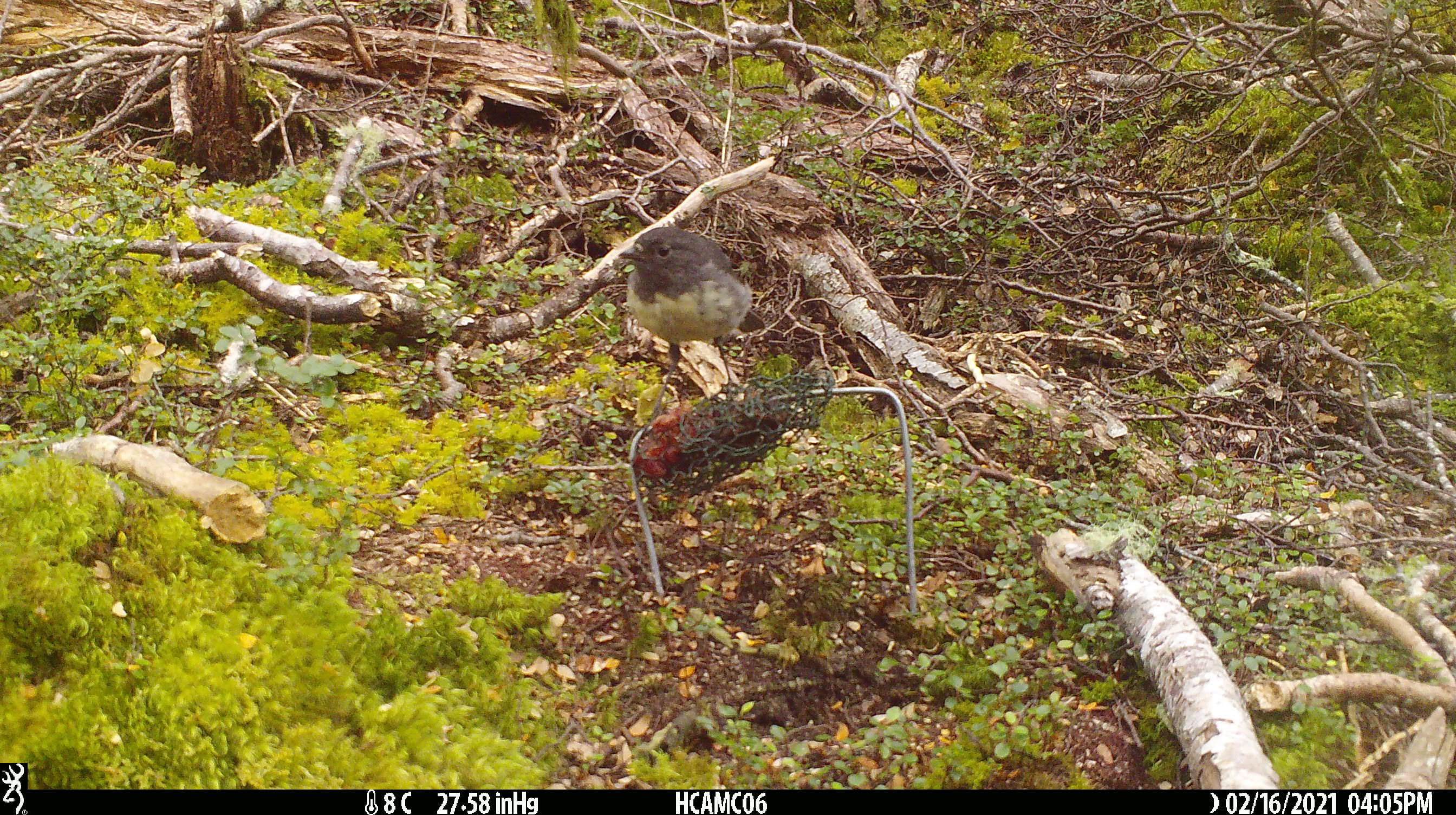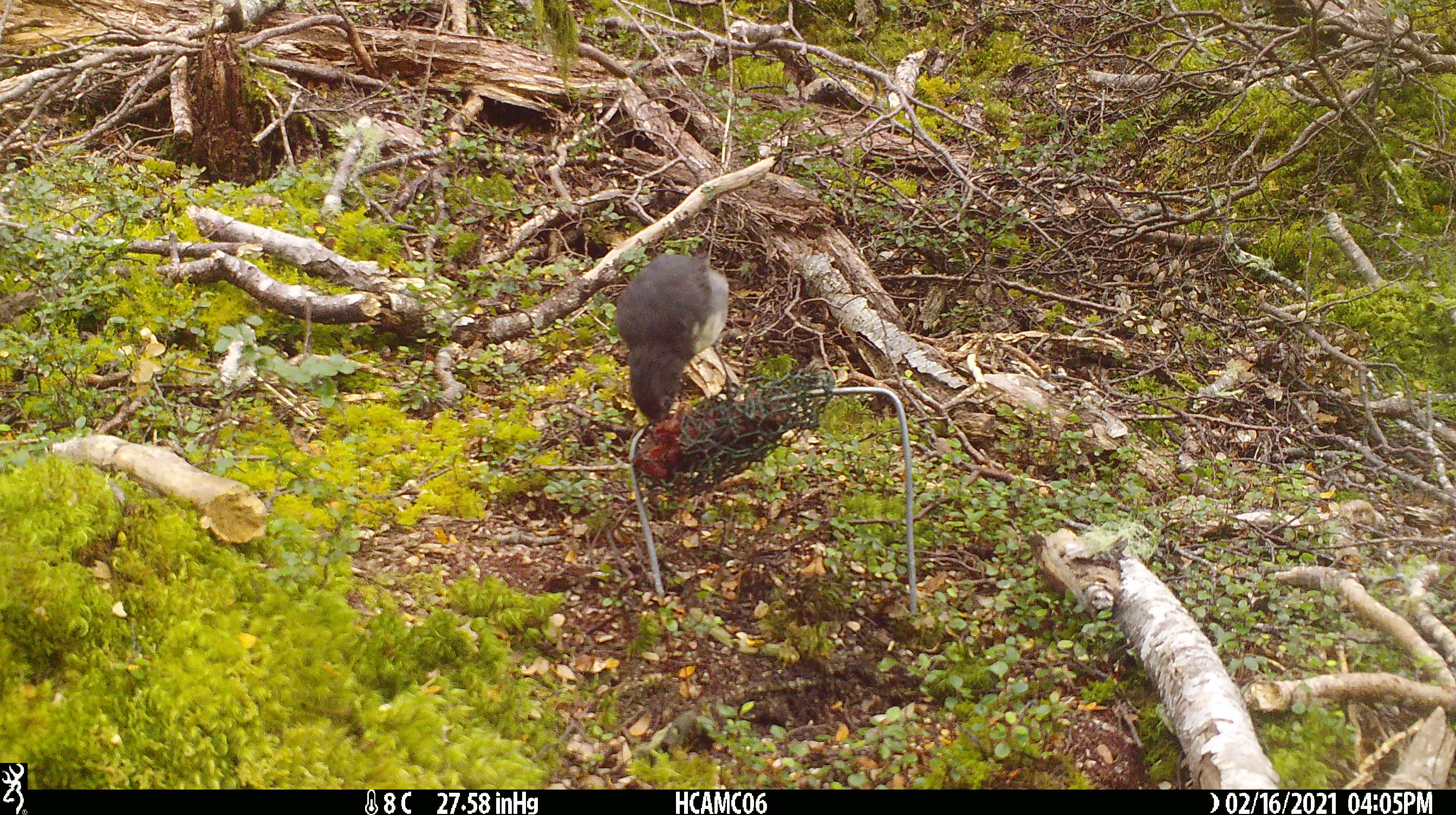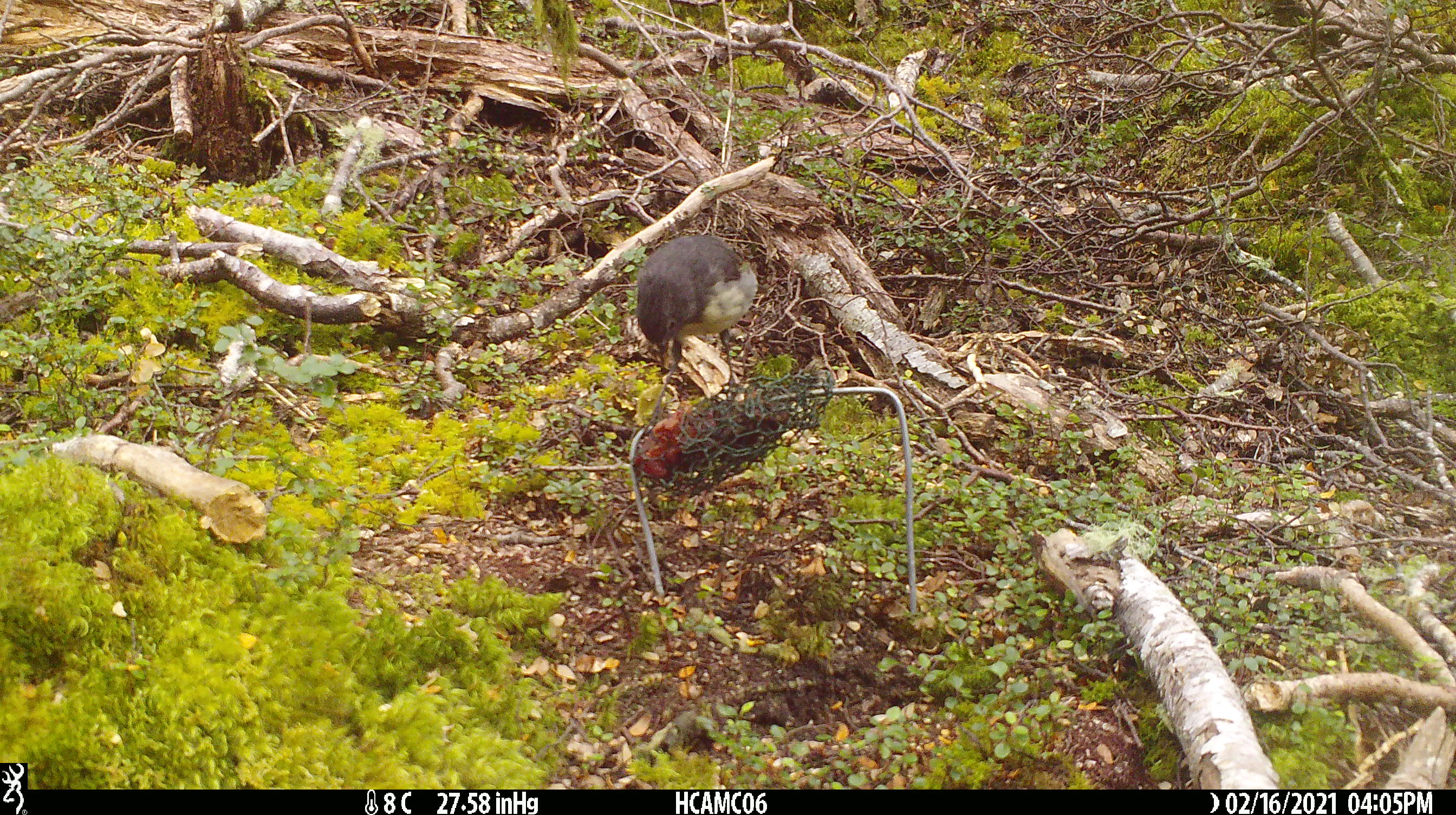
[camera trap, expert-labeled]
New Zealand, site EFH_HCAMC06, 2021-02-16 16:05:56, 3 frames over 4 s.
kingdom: Animalia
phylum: Chordata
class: Aves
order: Passeriformes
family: Petroicidae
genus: Petroica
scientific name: Petroica australis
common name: new zealand robin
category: robin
Robin (new zealand robin) (Petroica australis).